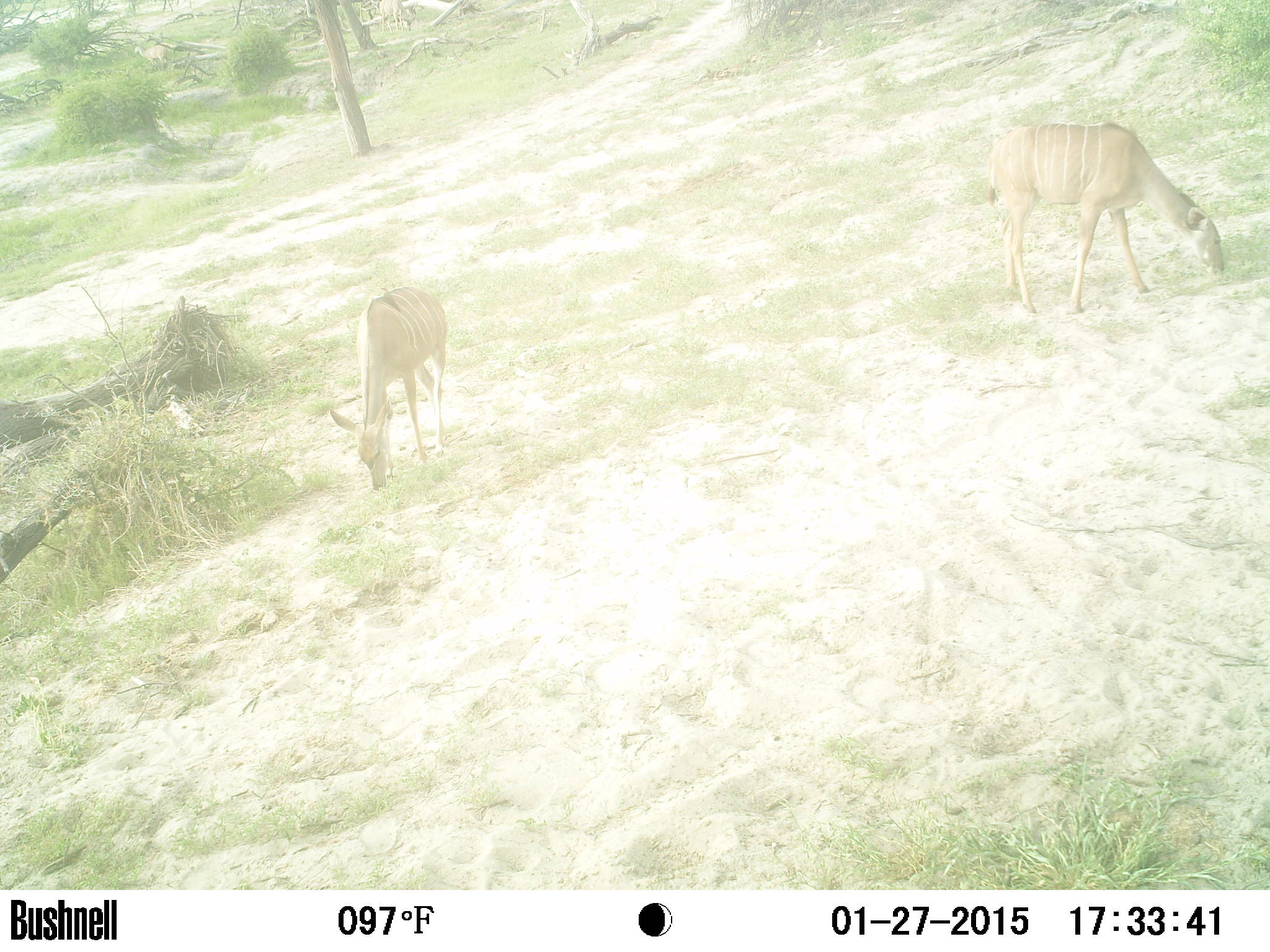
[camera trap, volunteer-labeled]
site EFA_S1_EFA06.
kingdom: Animalia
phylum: Chordata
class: Mammalia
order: Artiodactyla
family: Bovidae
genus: Tragelaphus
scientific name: Tragelaphus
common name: kudu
Kudu (Tragelaphus), count 2. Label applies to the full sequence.